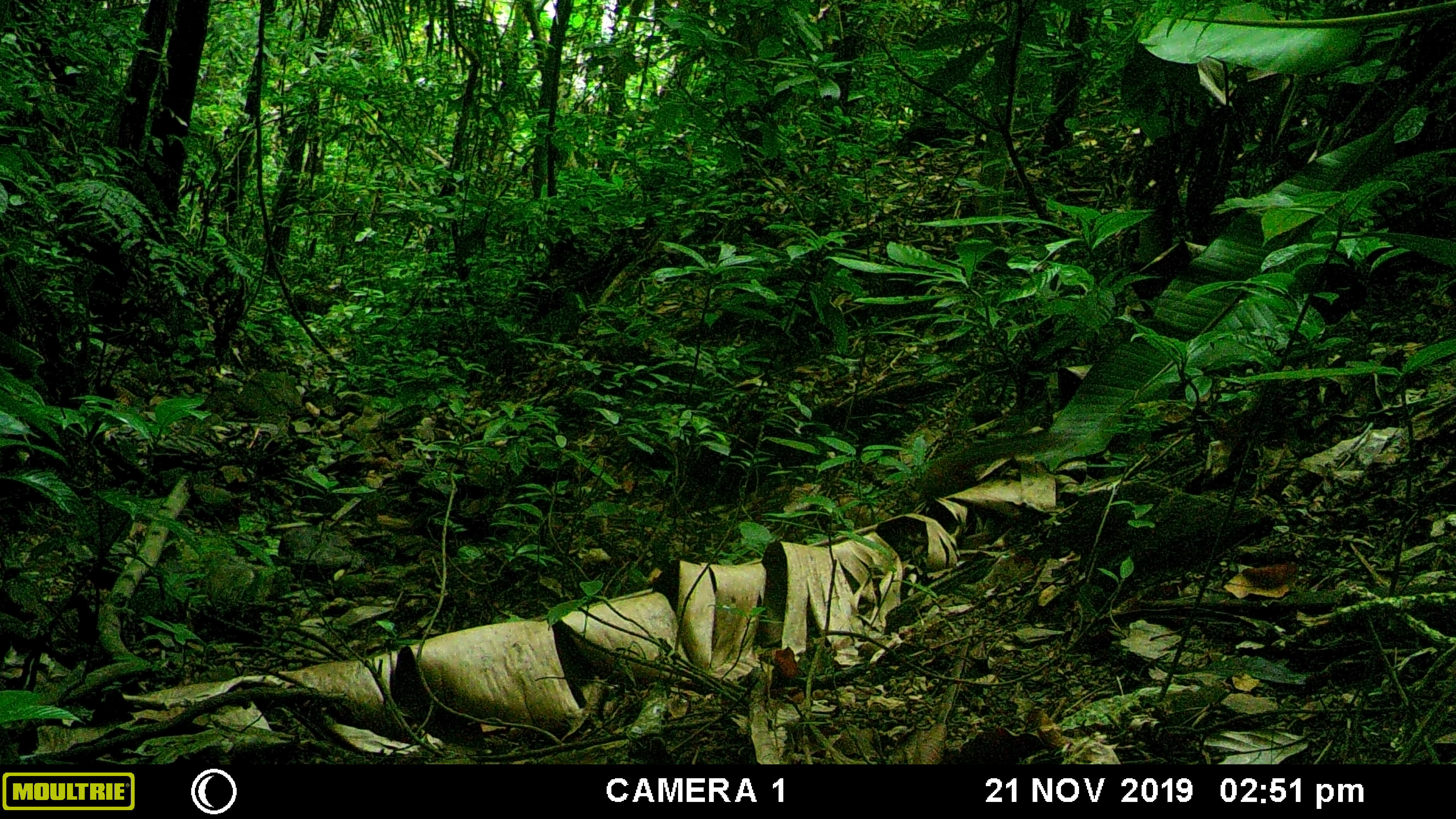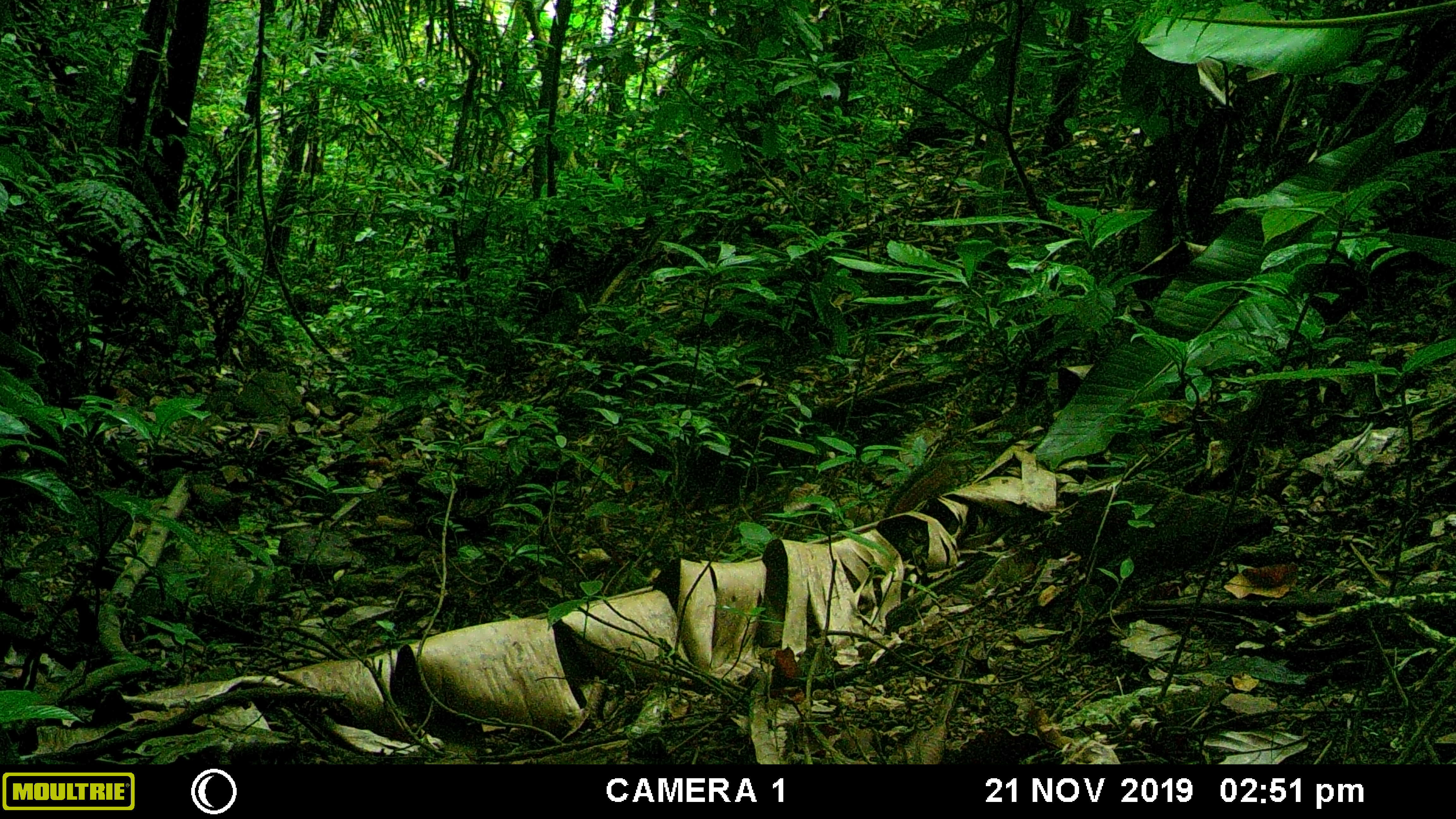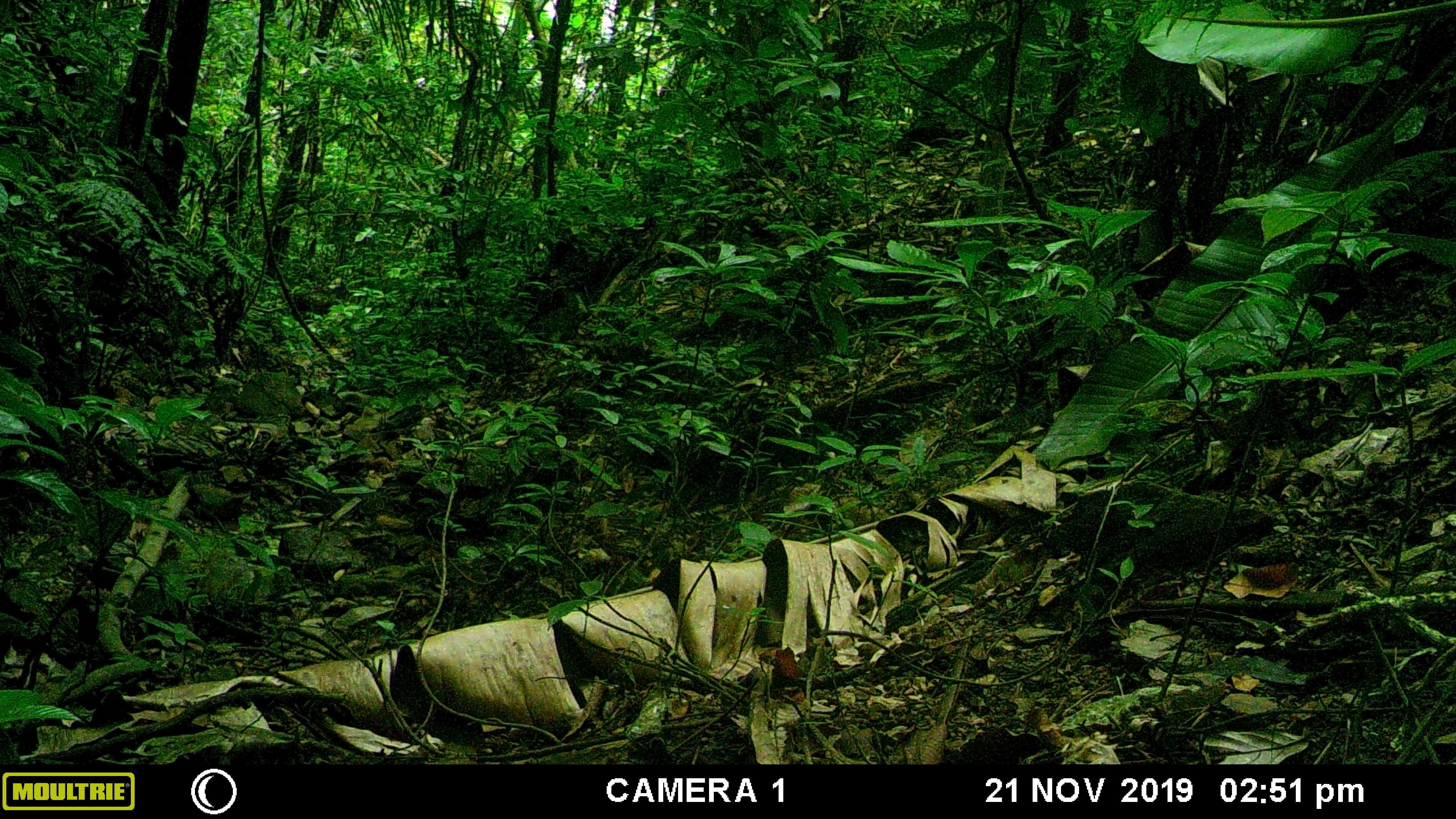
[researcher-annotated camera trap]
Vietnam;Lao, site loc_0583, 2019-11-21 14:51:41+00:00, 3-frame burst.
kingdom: Animalia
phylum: Chordata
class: Mammalia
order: Rodentia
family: Sciuridae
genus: Dremomys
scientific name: Dremomys rufigenis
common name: red-cheeked squirrel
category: red cheeked squirrel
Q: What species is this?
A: Red cheeked squirrel (red-cheeked squirrel) (Dremomys rufigenis).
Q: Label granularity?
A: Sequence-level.